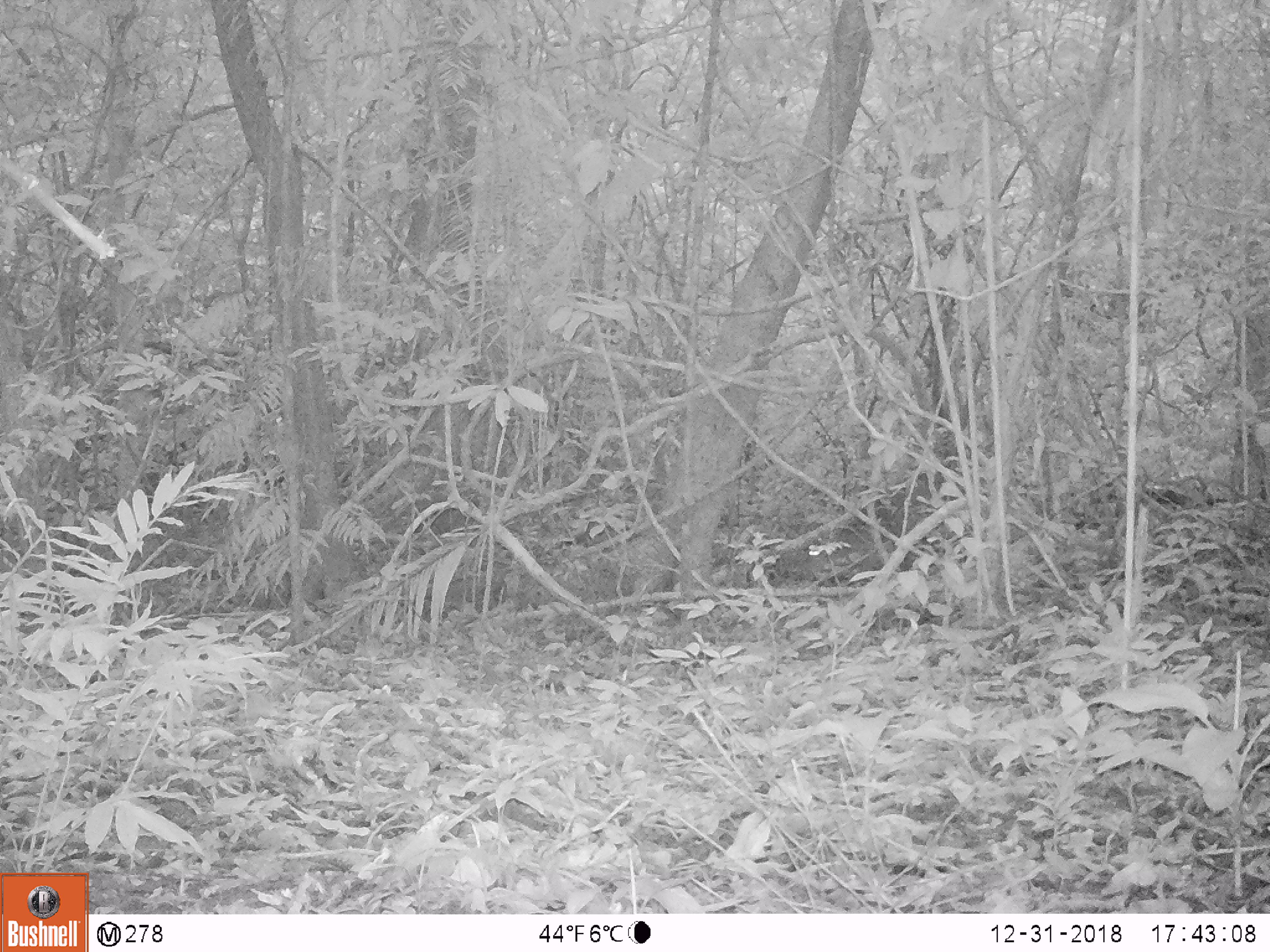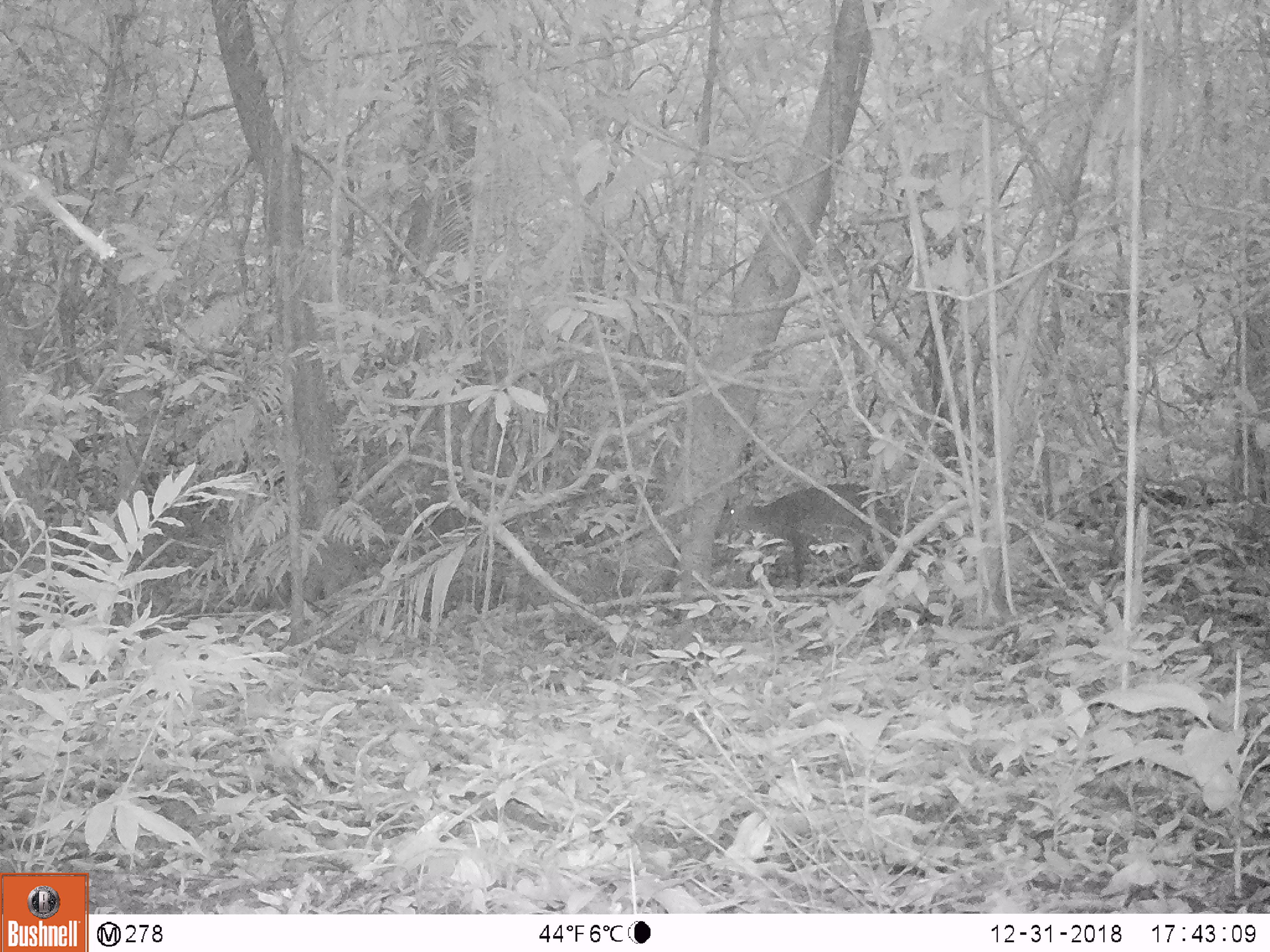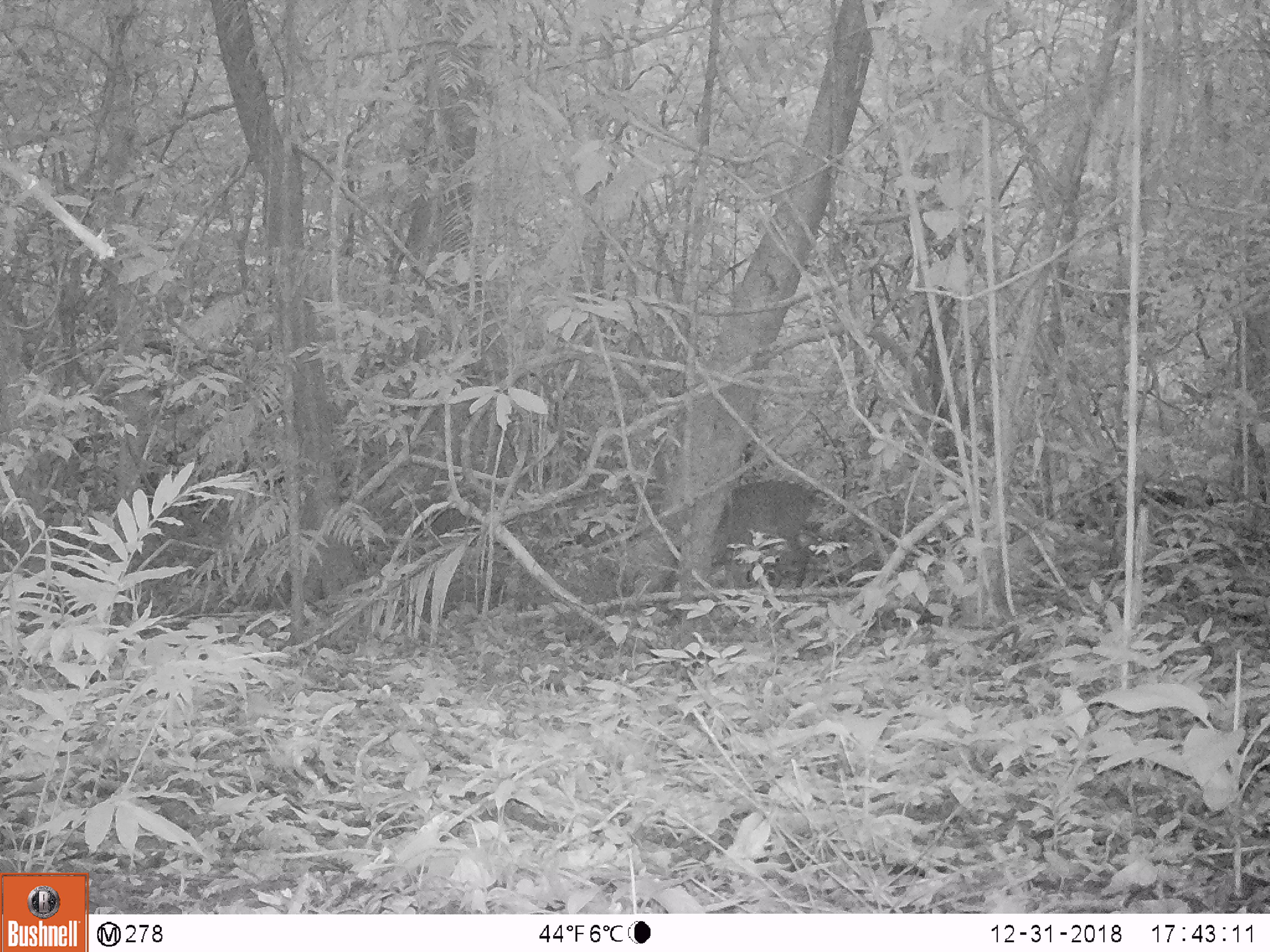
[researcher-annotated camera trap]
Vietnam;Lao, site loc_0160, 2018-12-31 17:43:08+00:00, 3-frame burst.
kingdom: Animalia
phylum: Chordata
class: Mammalia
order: Artiodactyla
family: Cervidae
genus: Muntiacus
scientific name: Muntiacus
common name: muntjacs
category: unidentified muntjac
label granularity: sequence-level